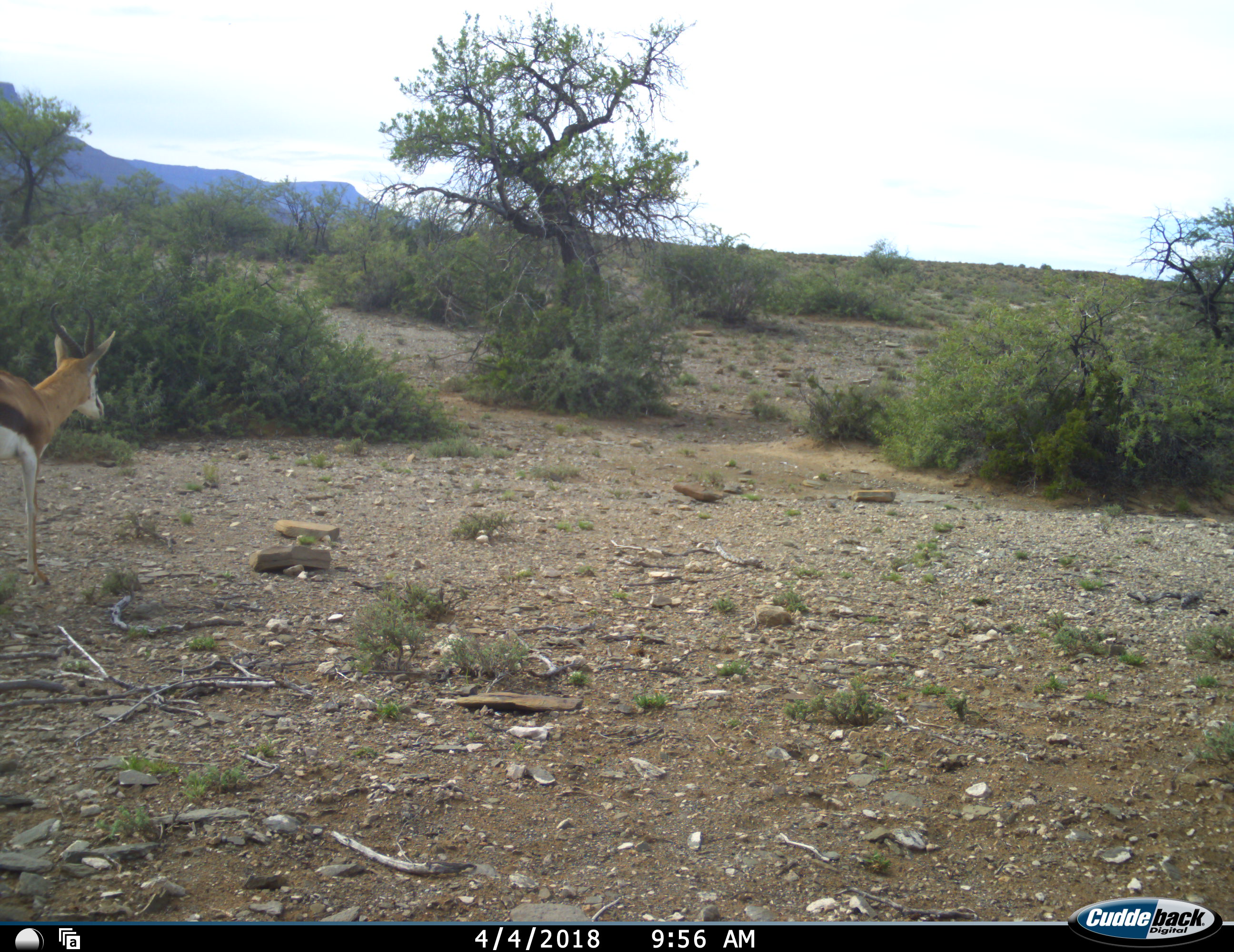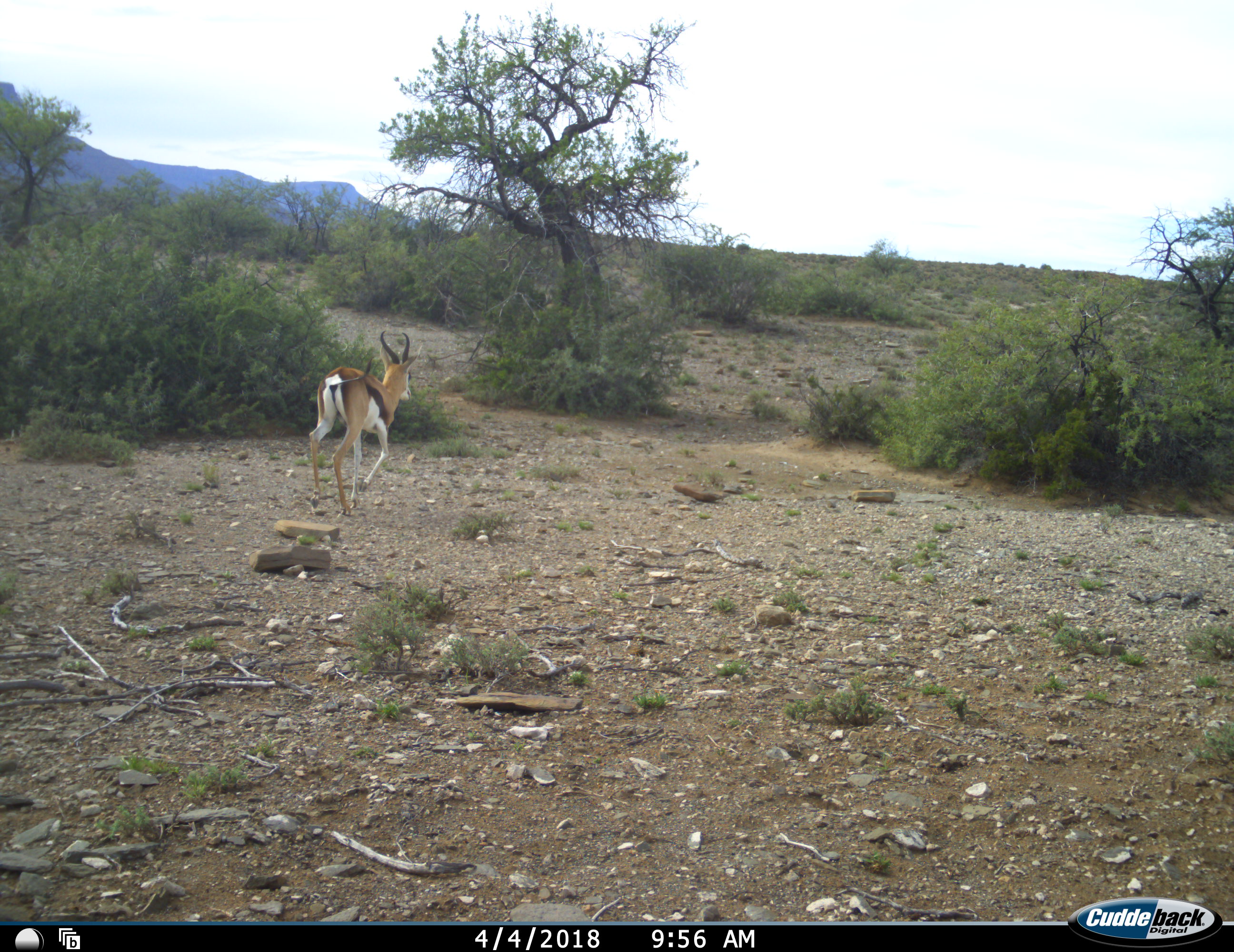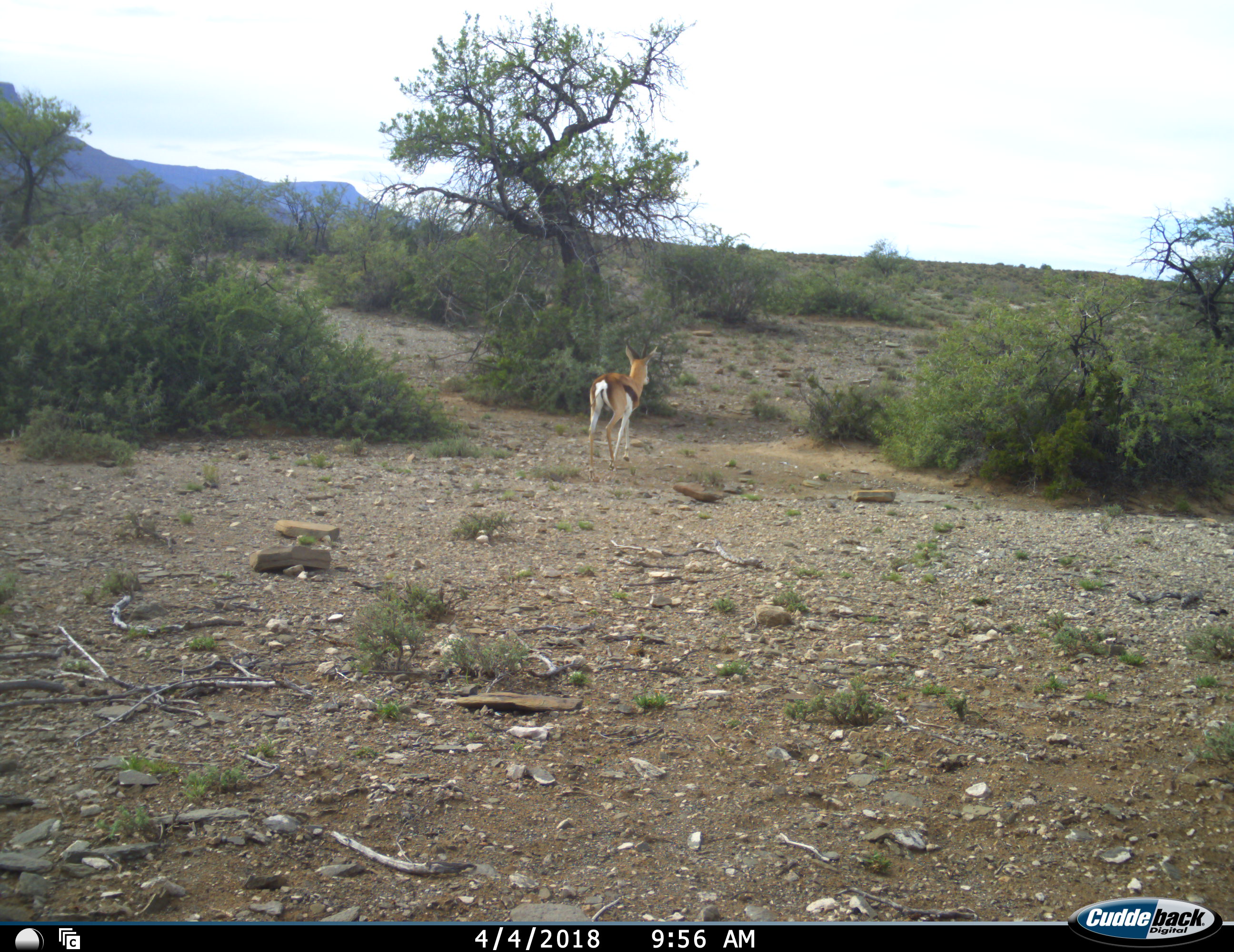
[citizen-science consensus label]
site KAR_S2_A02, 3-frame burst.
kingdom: Animalia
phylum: Chordata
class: Mammalia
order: Artiodactyla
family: Bovidae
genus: Antidorcas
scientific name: Antidorcas marsupialis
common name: springbok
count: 1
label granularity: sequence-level